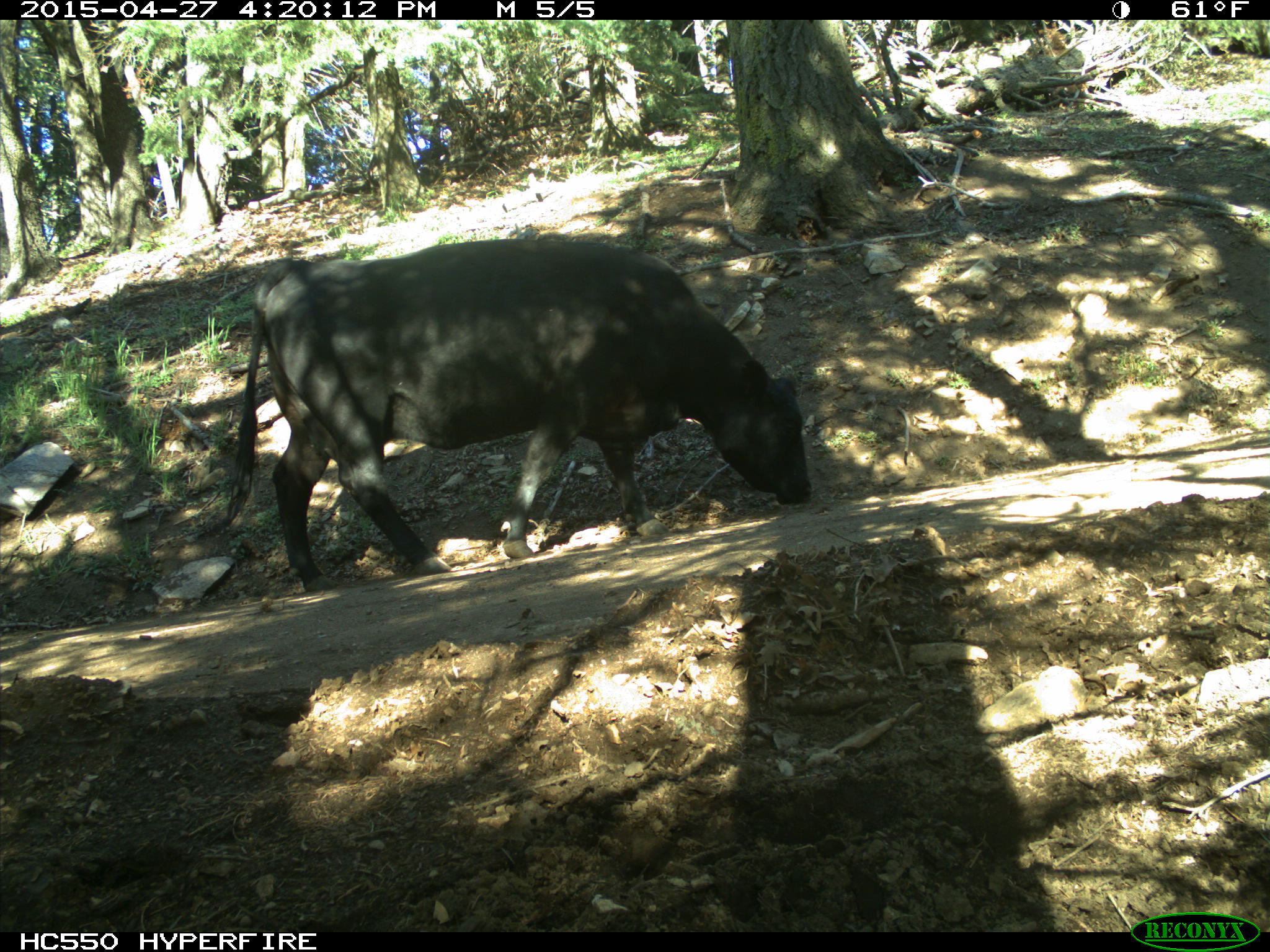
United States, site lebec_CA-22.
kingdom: Animalia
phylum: Chordata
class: Mammalia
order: Artiodactyla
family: Bovidae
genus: Bos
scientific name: Bos taurus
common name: domestic cow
Bos taurus (domestic cow).